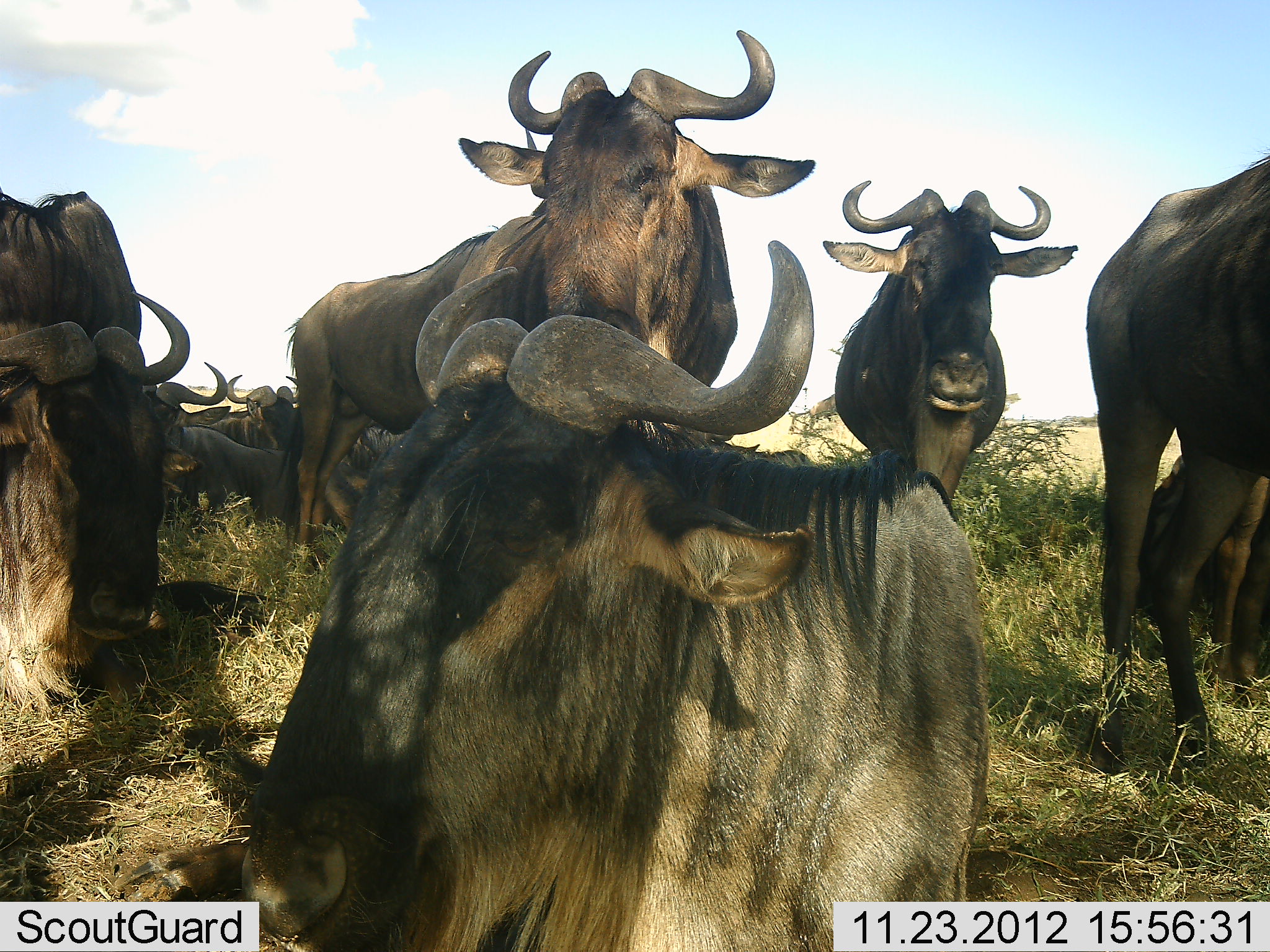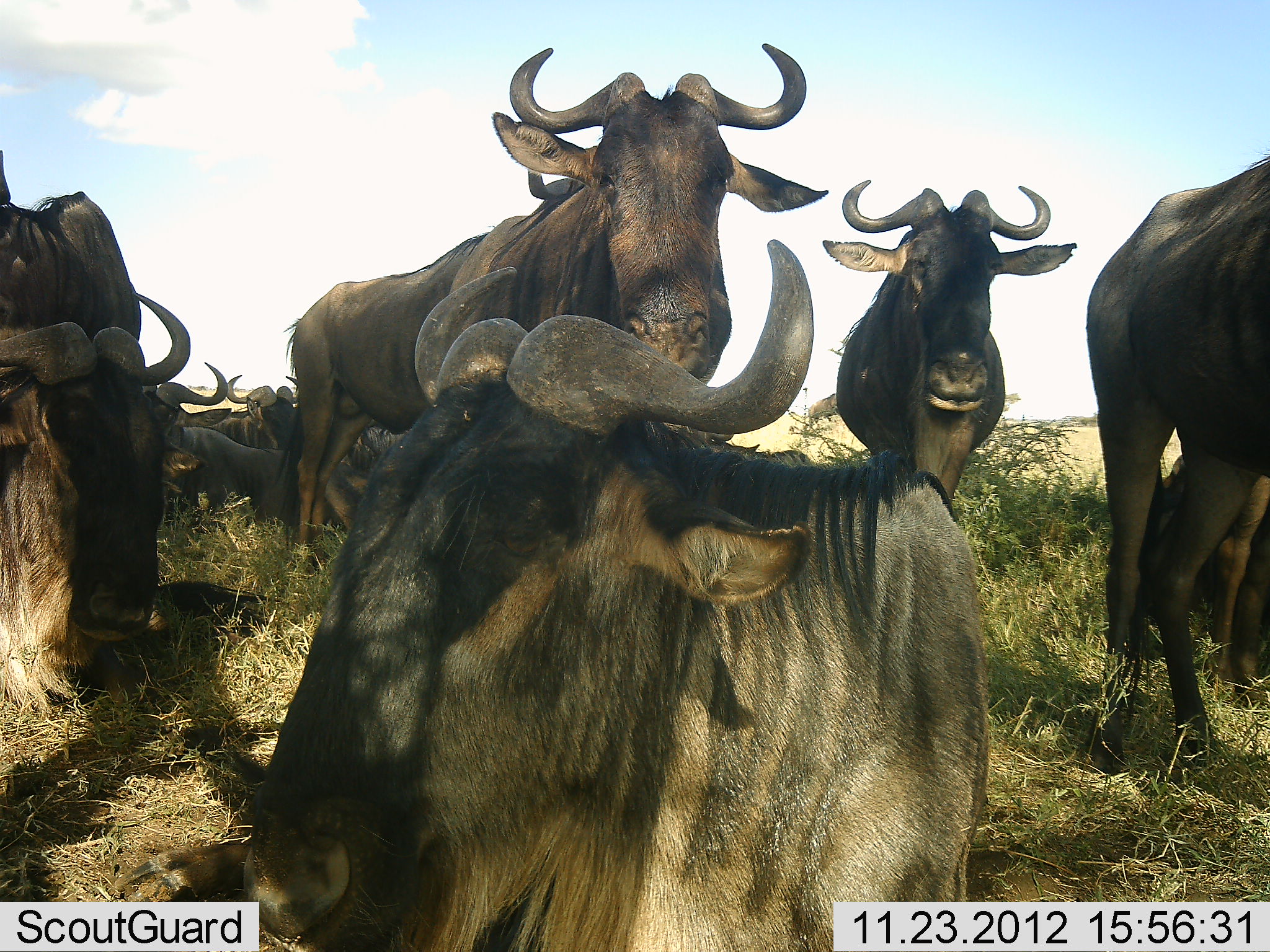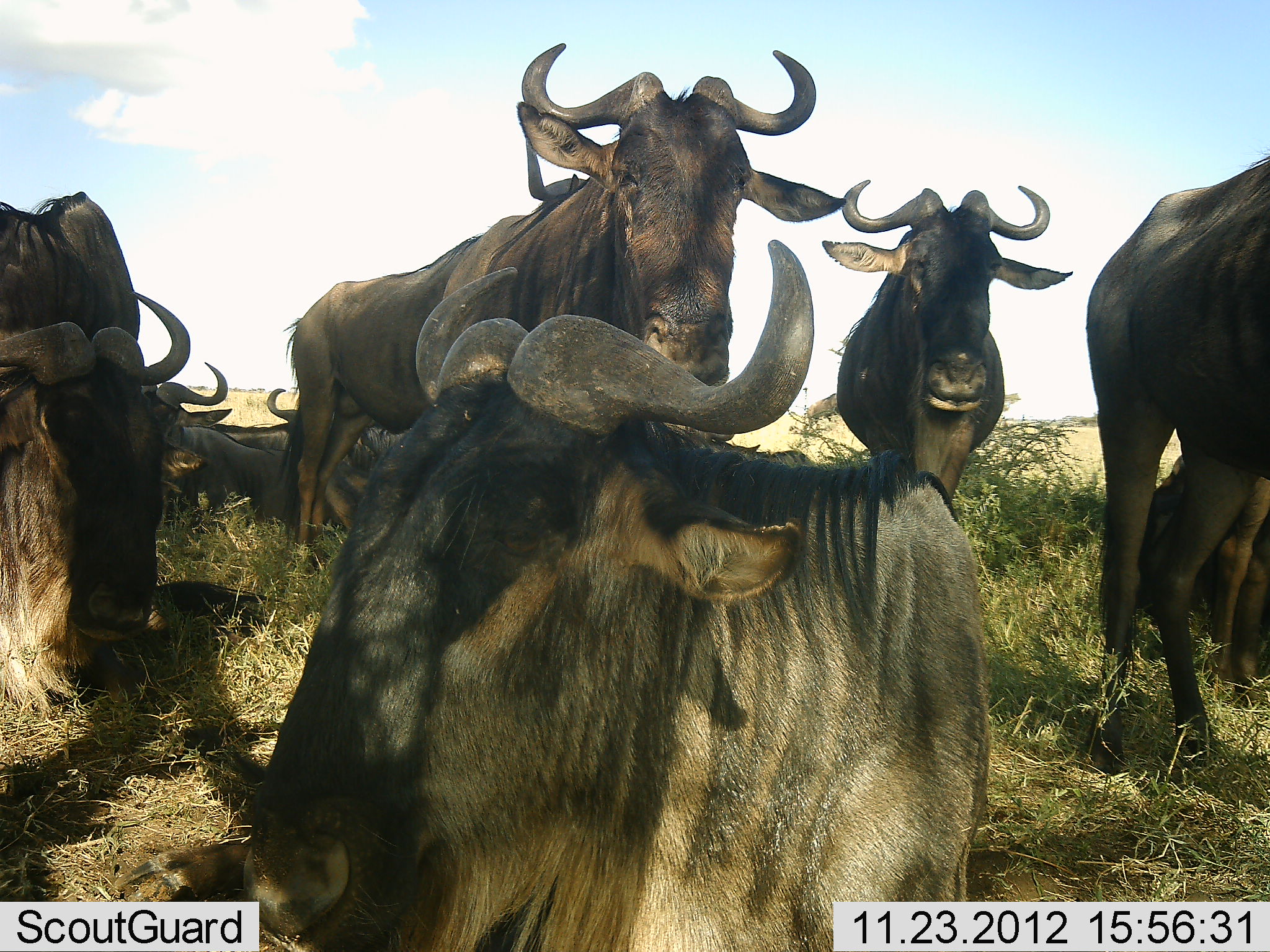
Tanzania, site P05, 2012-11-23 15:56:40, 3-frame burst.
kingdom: Animalia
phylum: Chordata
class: Mammalia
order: Artiodactyla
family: Bovidae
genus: Connochaetes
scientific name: Connochaetes taurinus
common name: blue wildebeest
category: wildebeest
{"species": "wildebeest (blue wildebeest) (Connochaetes taurinus)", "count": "10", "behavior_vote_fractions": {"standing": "80%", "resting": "100%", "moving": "0%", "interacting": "0%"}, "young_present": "0%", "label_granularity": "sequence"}